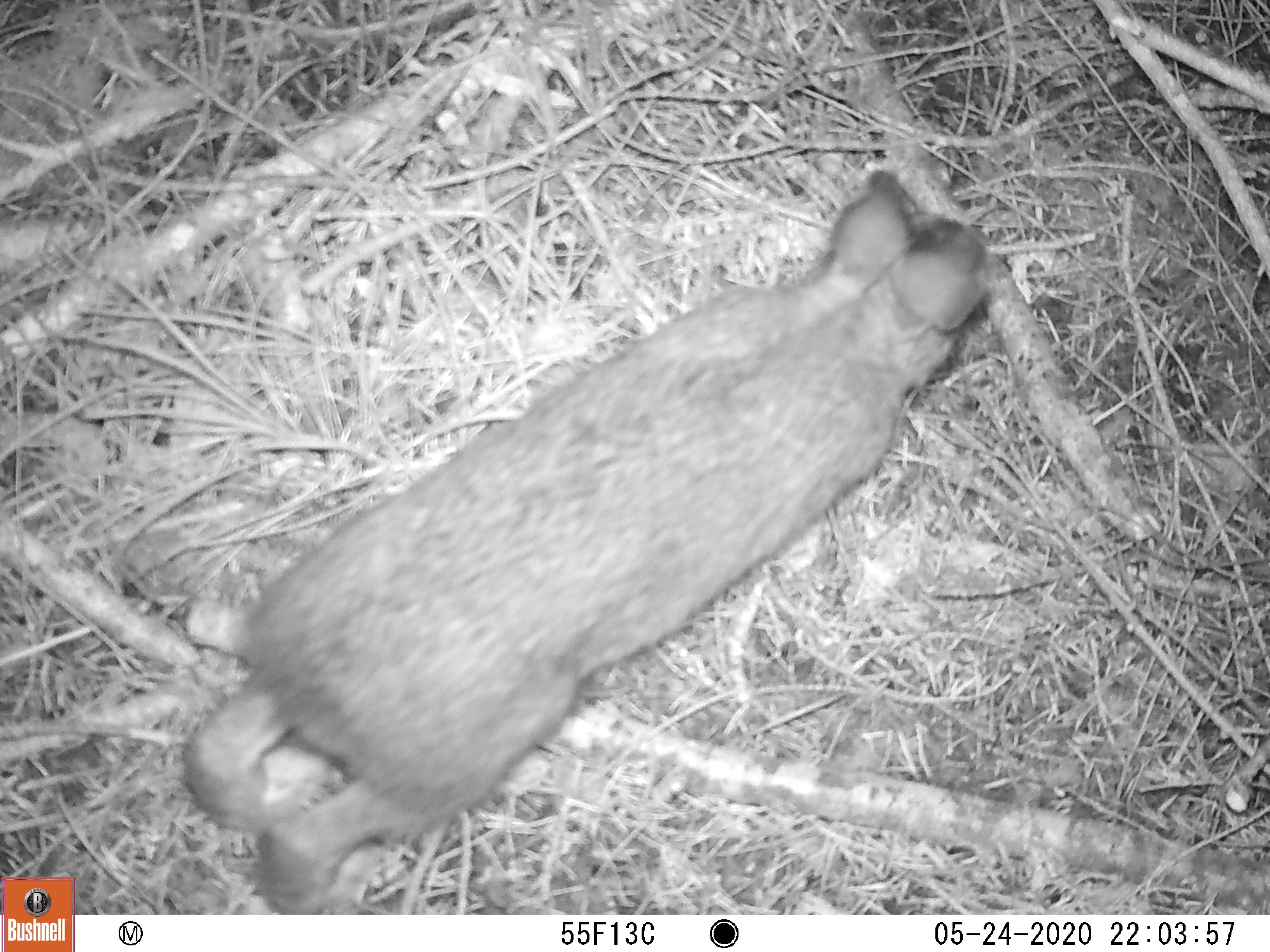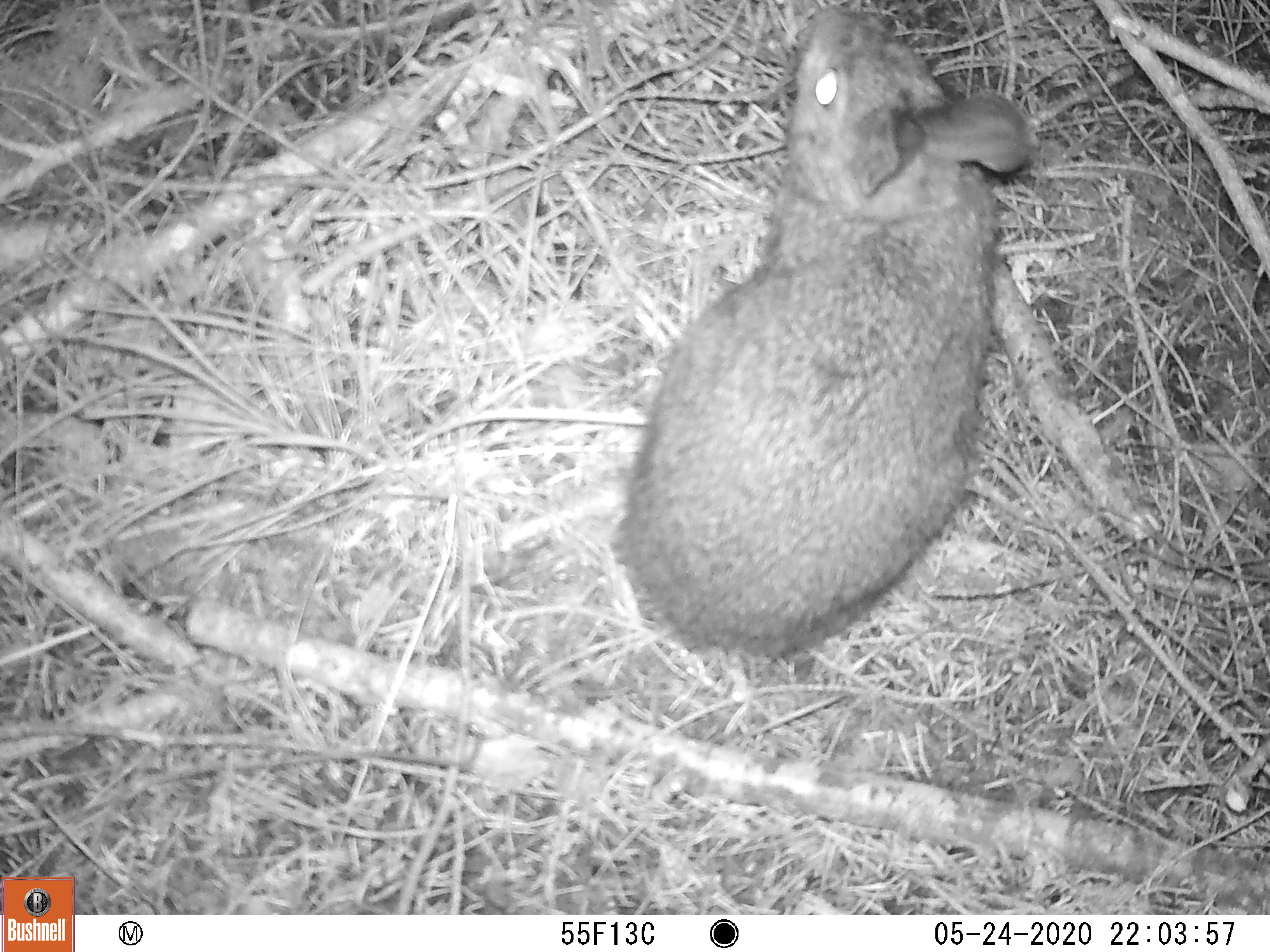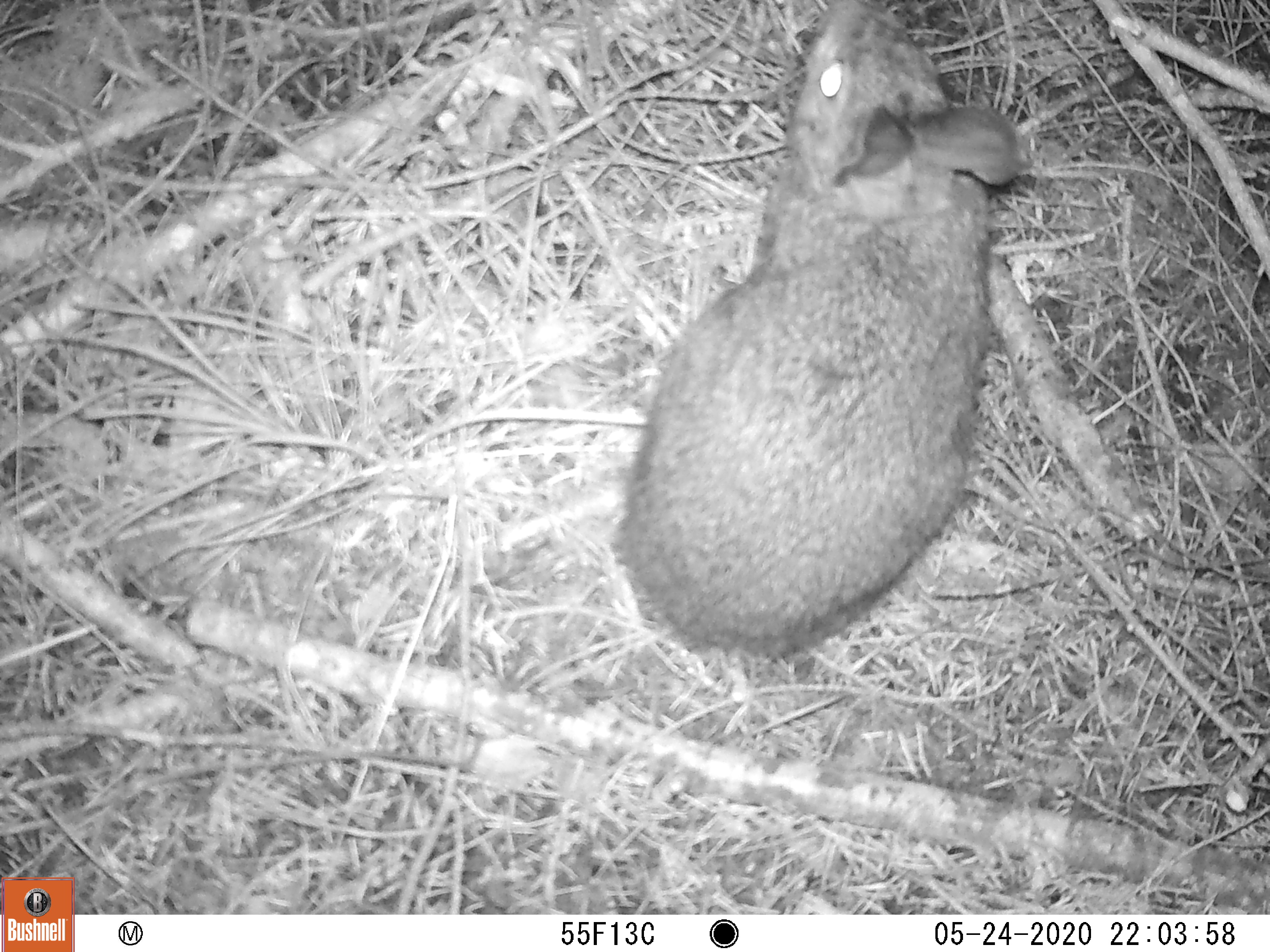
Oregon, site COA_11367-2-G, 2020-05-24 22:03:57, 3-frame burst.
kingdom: Animalia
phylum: Chordata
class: Mammalia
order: Lagomorpha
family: Leporidae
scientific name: Leporidae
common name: hares and rabbits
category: leporidae family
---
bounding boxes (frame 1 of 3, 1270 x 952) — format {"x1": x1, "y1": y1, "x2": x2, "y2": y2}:
leporidae family: {"x1": 172, "y1": 160, "x2": 997, "y2": 904}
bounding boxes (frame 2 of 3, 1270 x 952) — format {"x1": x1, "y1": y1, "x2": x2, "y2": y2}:
leporidae family: {"x1": 614, "y1": 9, "x2": 1035, "y2": 657}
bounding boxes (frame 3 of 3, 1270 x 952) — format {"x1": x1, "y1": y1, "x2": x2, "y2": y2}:
leporidae family: {"x1": 609, "y1": 5, "x2": 1020, "y2": 652}